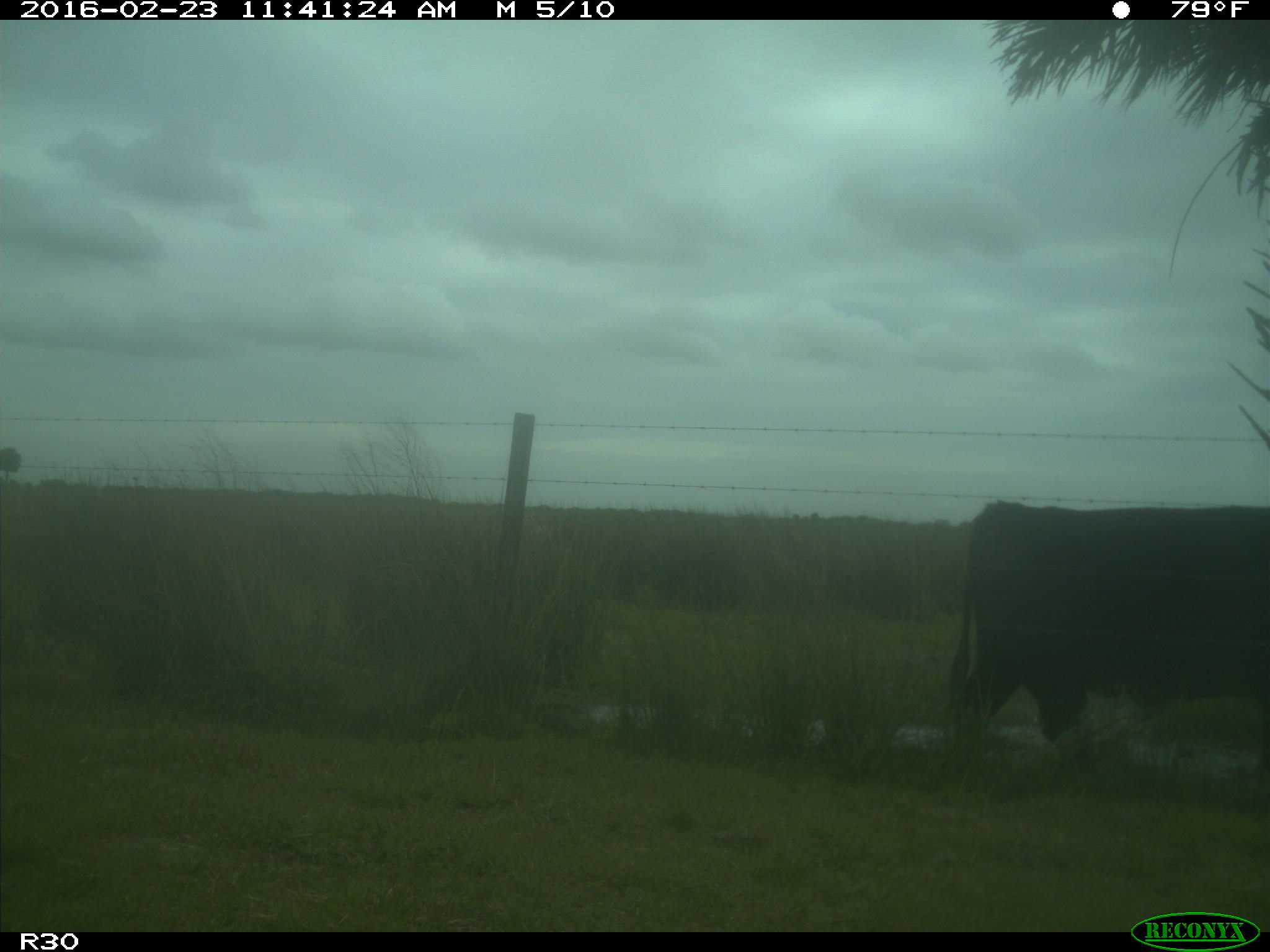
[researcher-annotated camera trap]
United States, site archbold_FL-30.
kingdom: Animalia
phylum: Chordata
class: Mammalia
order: Artiodactyla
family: Bovidae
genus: Bos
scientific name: Bos taurus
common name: domestic cow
Bos taurus (domestic cow).